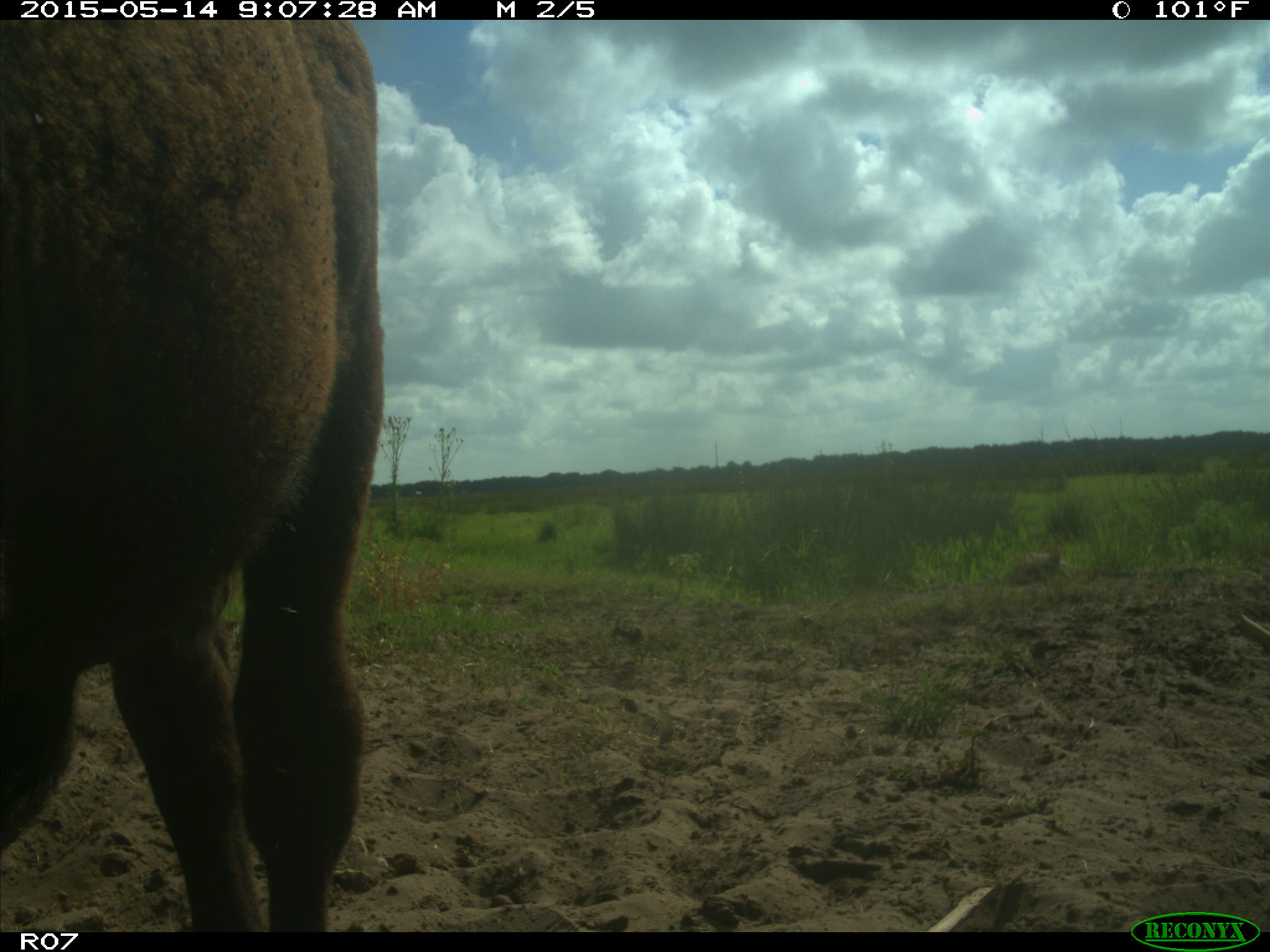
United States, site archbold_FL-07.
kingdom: Animalia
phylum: Chordata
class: Mammalia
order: Artiodactyla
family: Bovidae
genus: Bos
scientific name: Bos taurus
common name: domestic cow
Bos taurus (domestic cow).